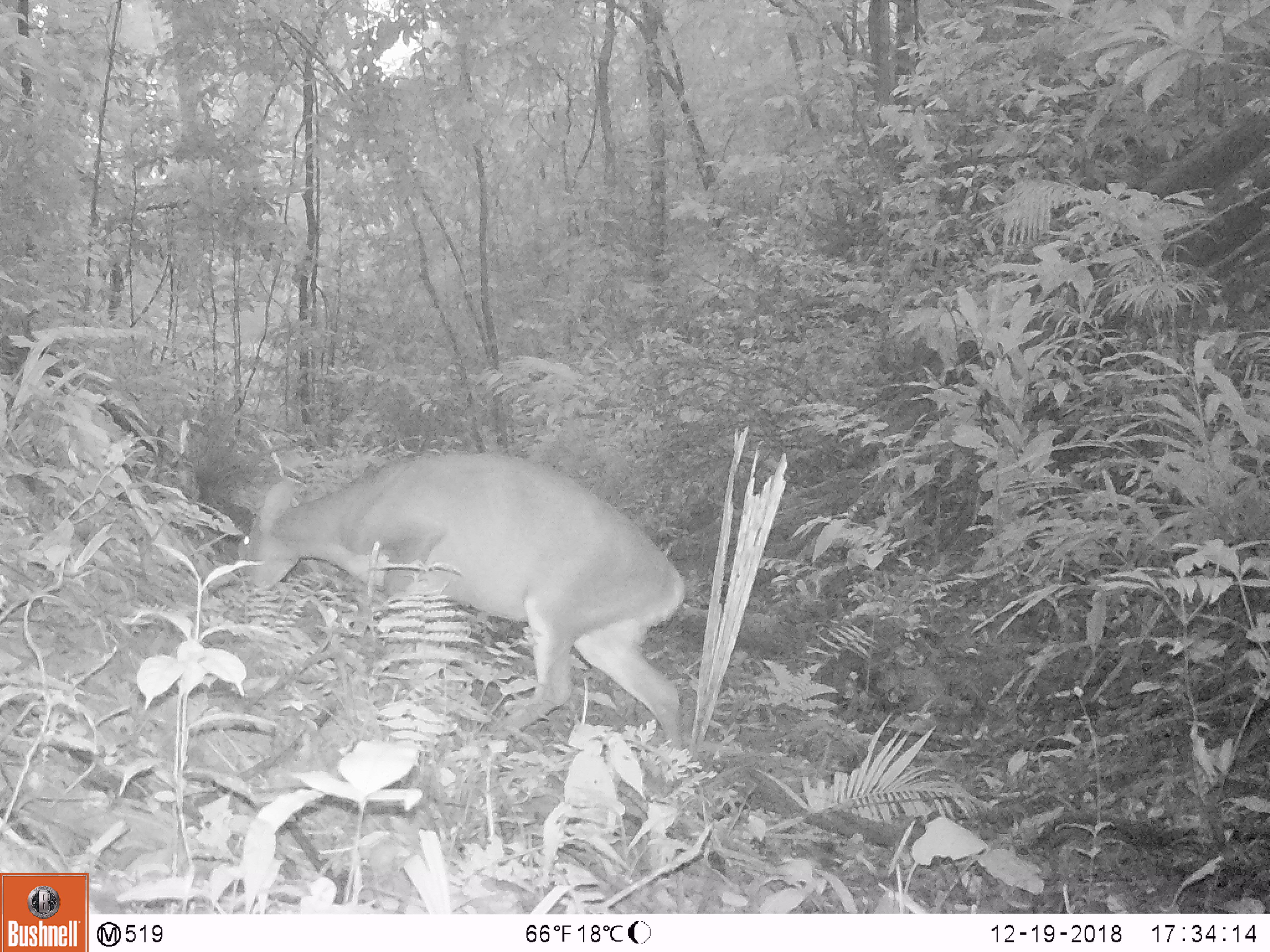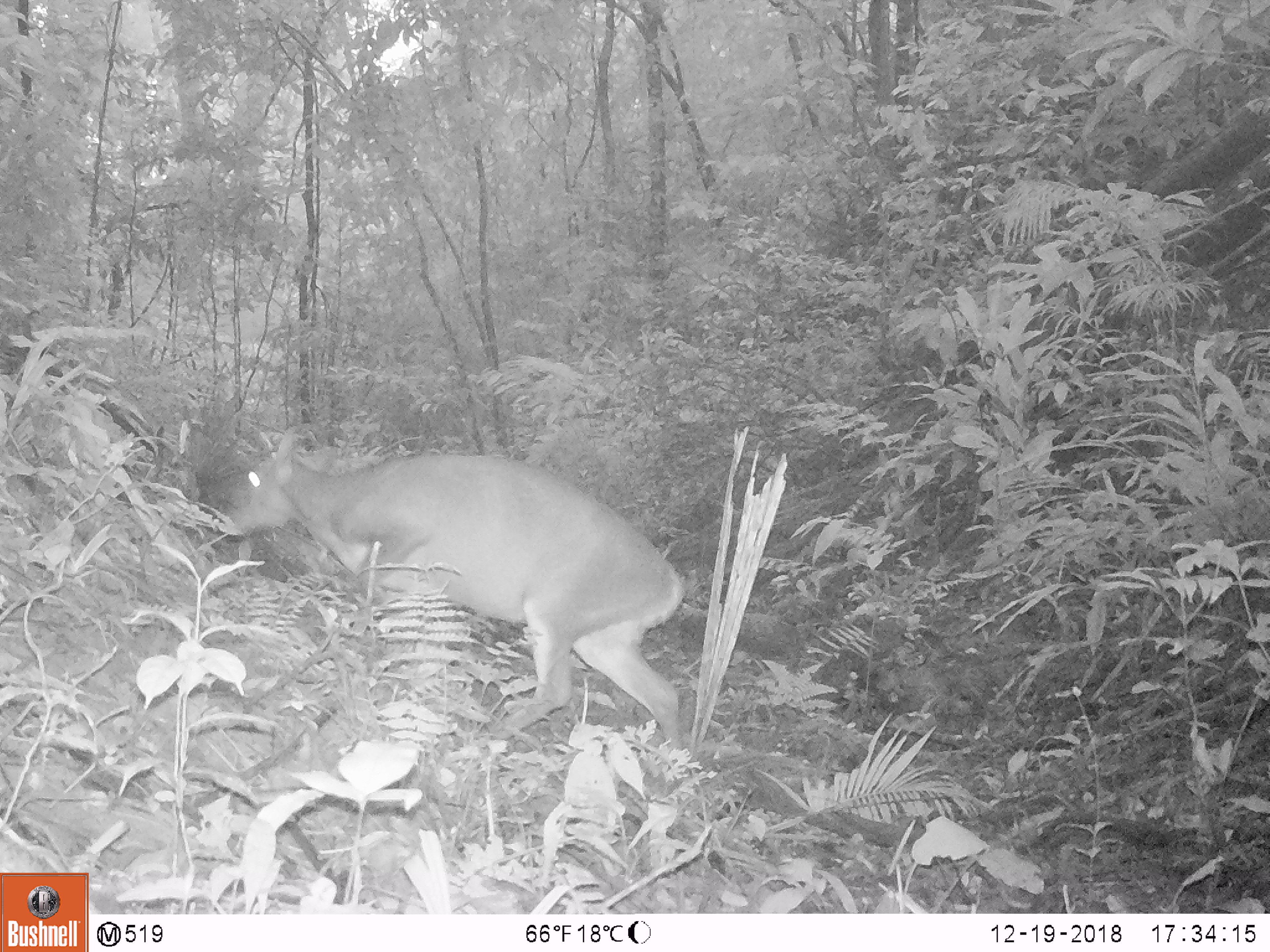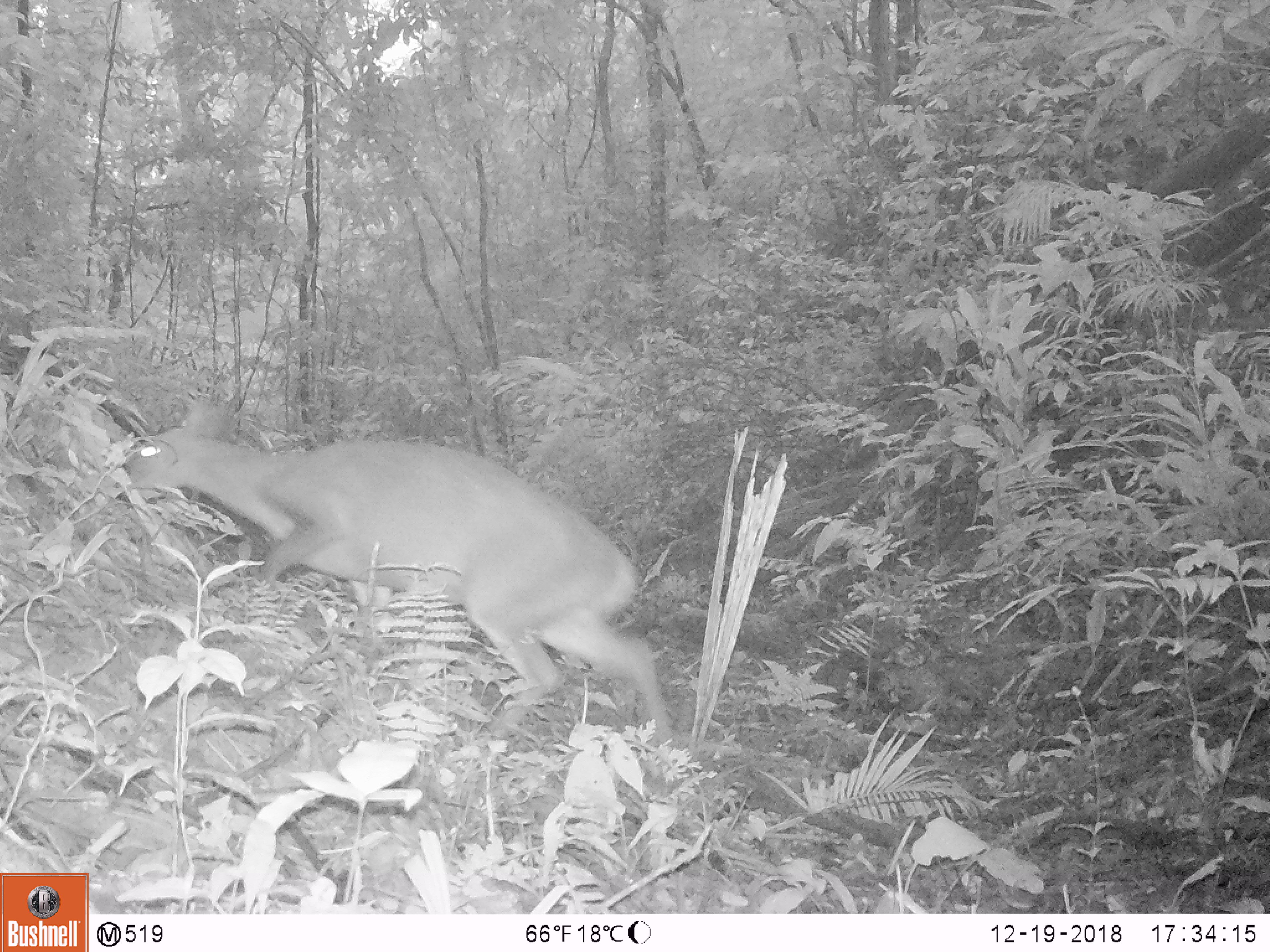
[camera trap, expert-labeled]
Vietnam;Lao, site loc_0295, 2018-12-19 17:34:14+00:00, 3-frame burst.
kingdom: Animalia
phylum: Chordata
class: Mammalia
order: Artiodactyla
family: Cervidae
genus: Muntiacus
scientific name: Muntiacus vuquangensis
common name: large-antlered muntjac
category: large antlered muntjac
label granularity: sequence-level